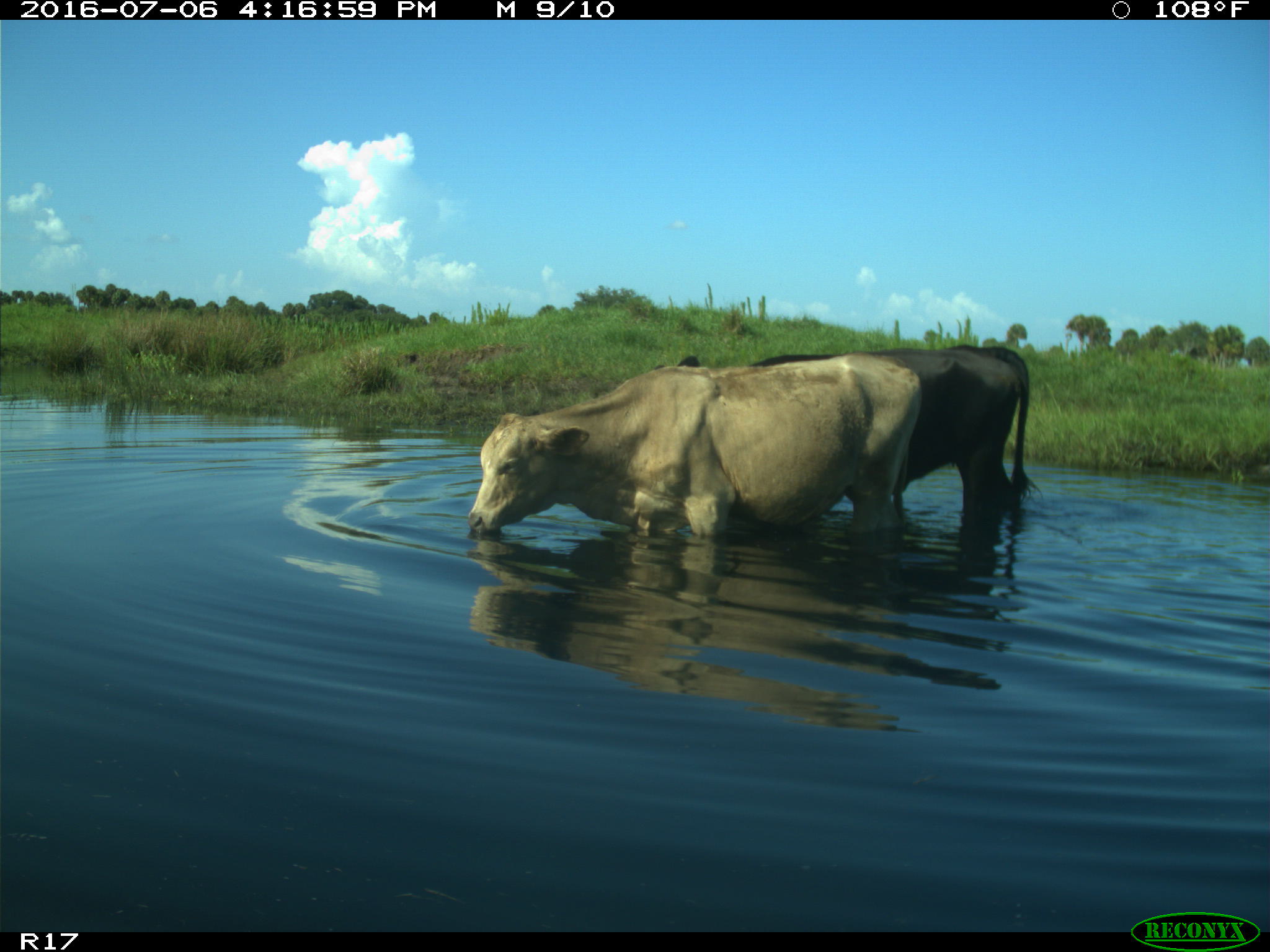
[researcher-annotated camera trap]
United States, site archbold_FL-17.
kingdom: Animalia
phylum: Chordata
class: Mammalia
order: Artiodactyla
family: Bovidae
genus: Bos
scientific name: Bos taurus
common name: domestic cow